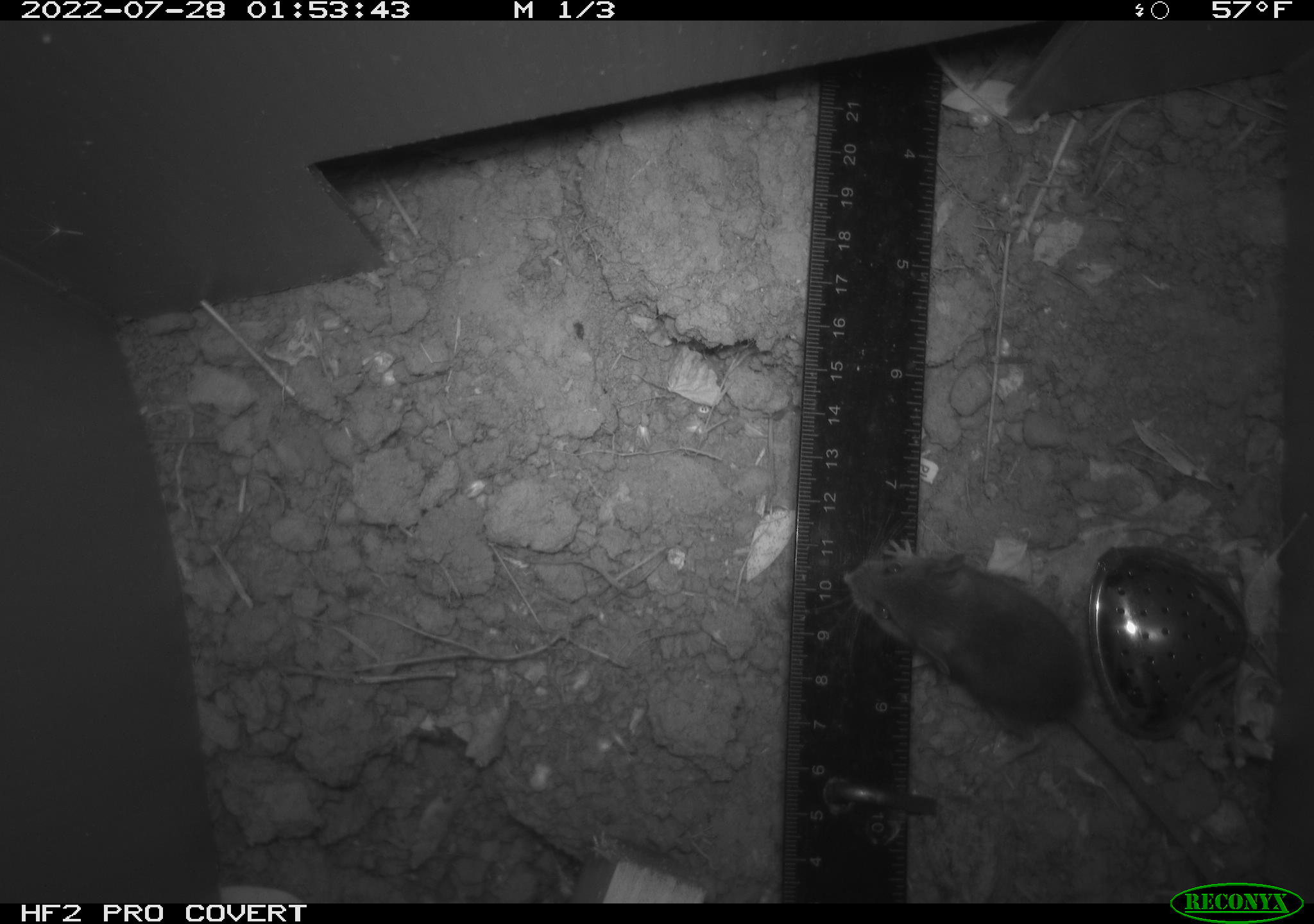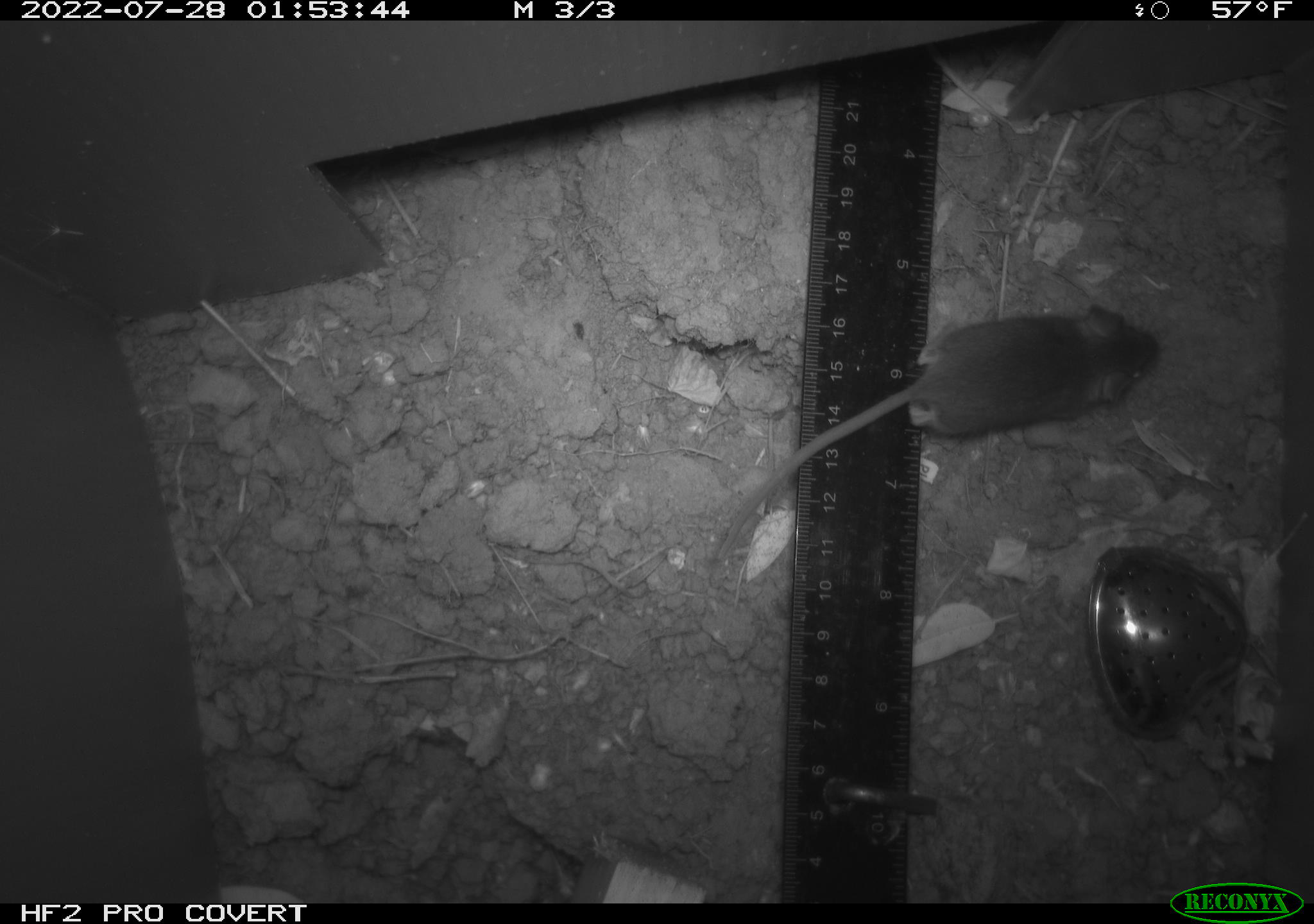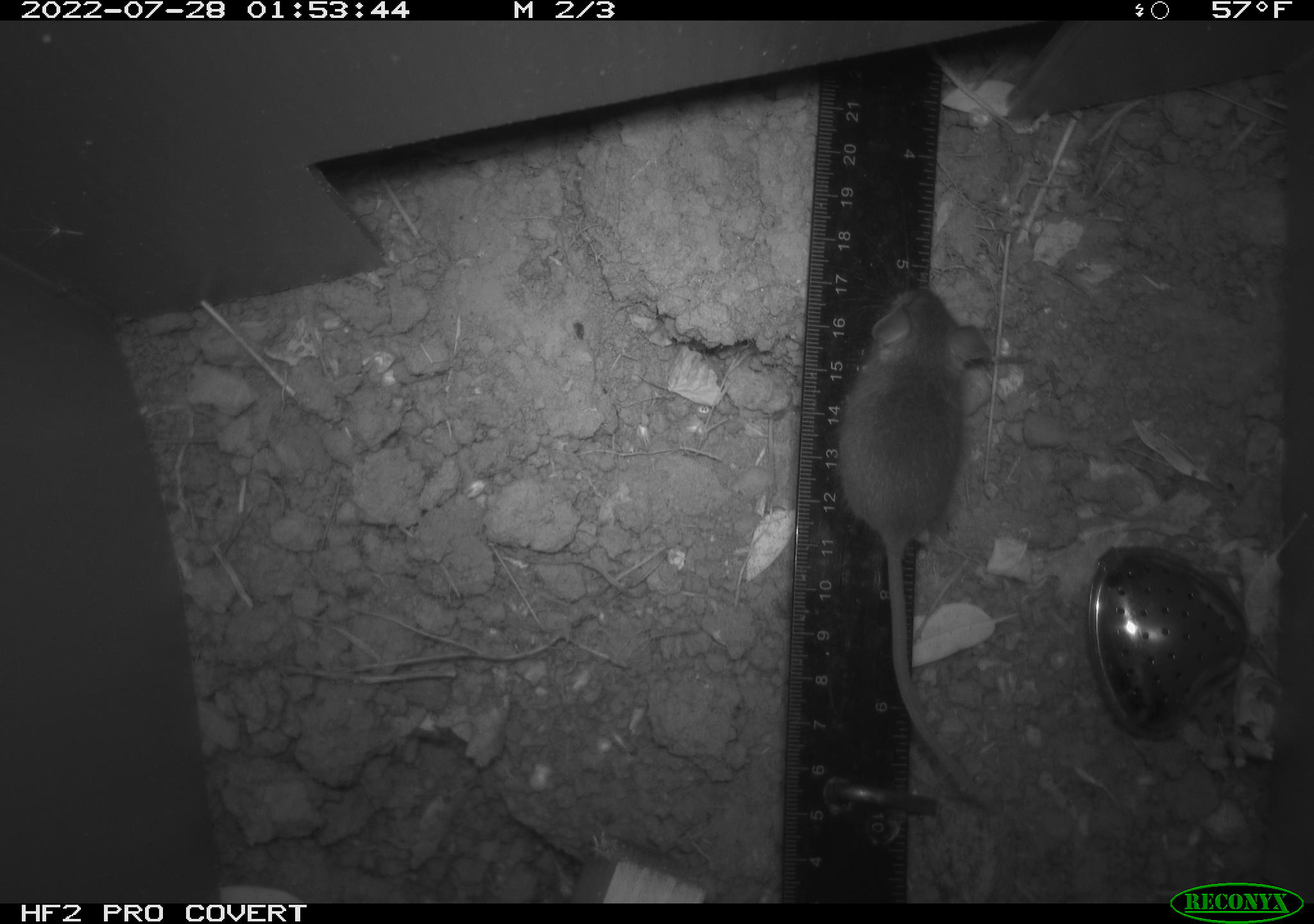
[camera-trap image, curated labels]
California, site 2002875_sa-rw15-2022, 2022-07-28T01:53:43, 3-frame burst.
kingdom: Animalia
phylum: Chordata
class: Mammalia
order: Rodentia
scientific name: Rodentia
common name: mouse species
Mouse species (Rodentia).